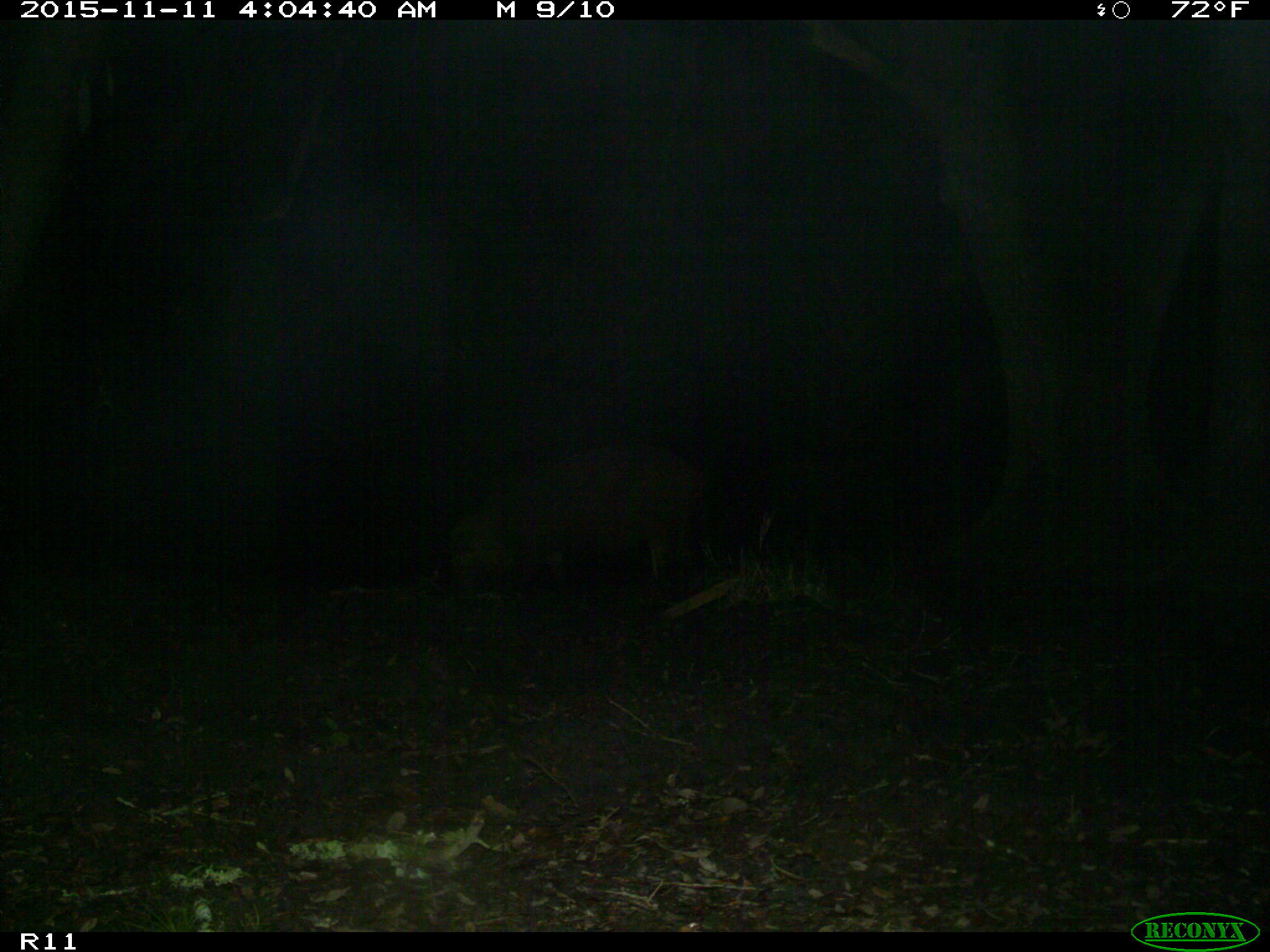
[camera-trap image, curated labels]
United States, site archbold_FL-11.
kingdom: Animalia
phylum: Chordata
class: Mammalia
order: Artiodactyla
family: Suidae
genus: Sus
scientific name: Sus scrofa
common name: wild boar